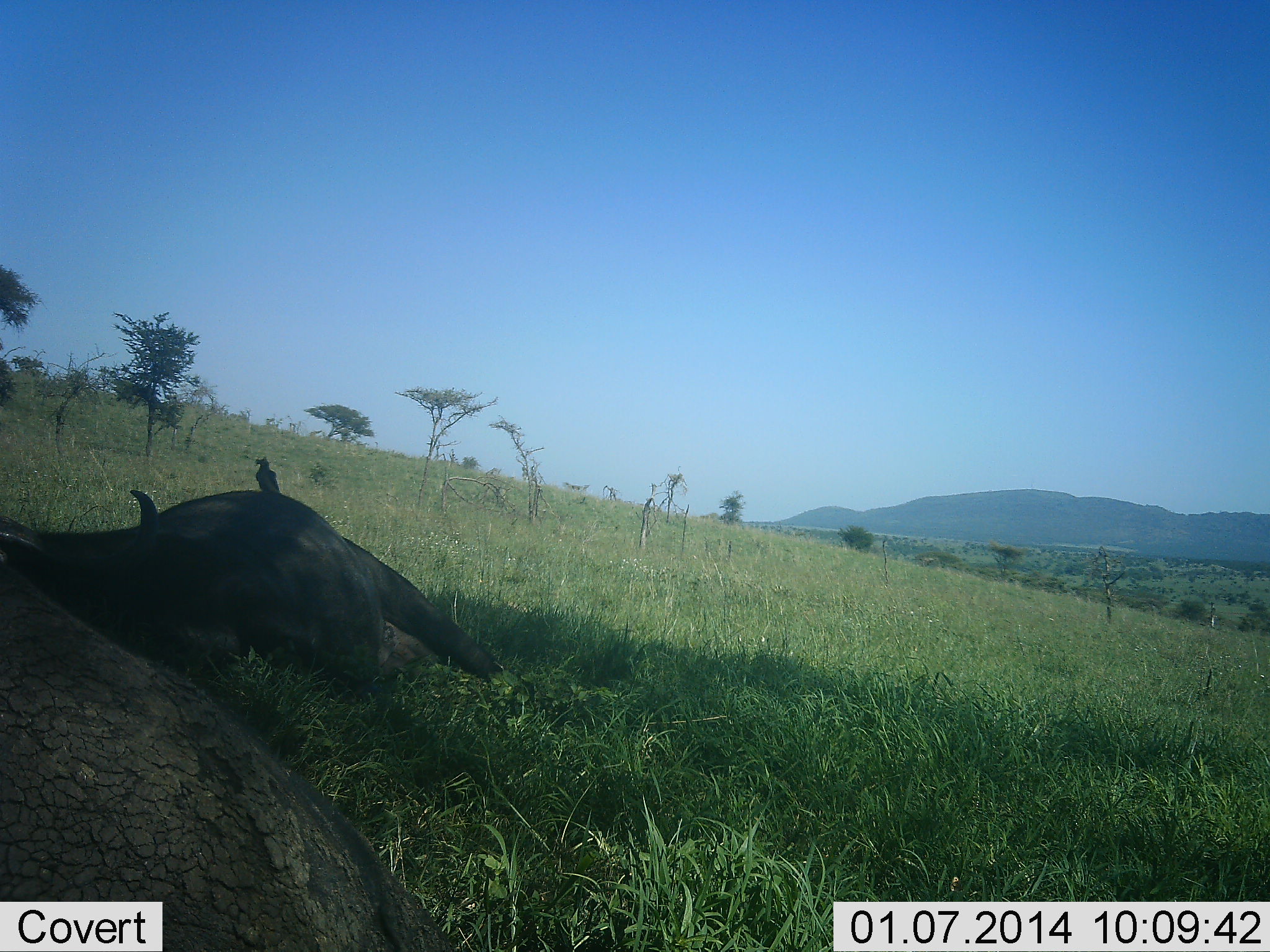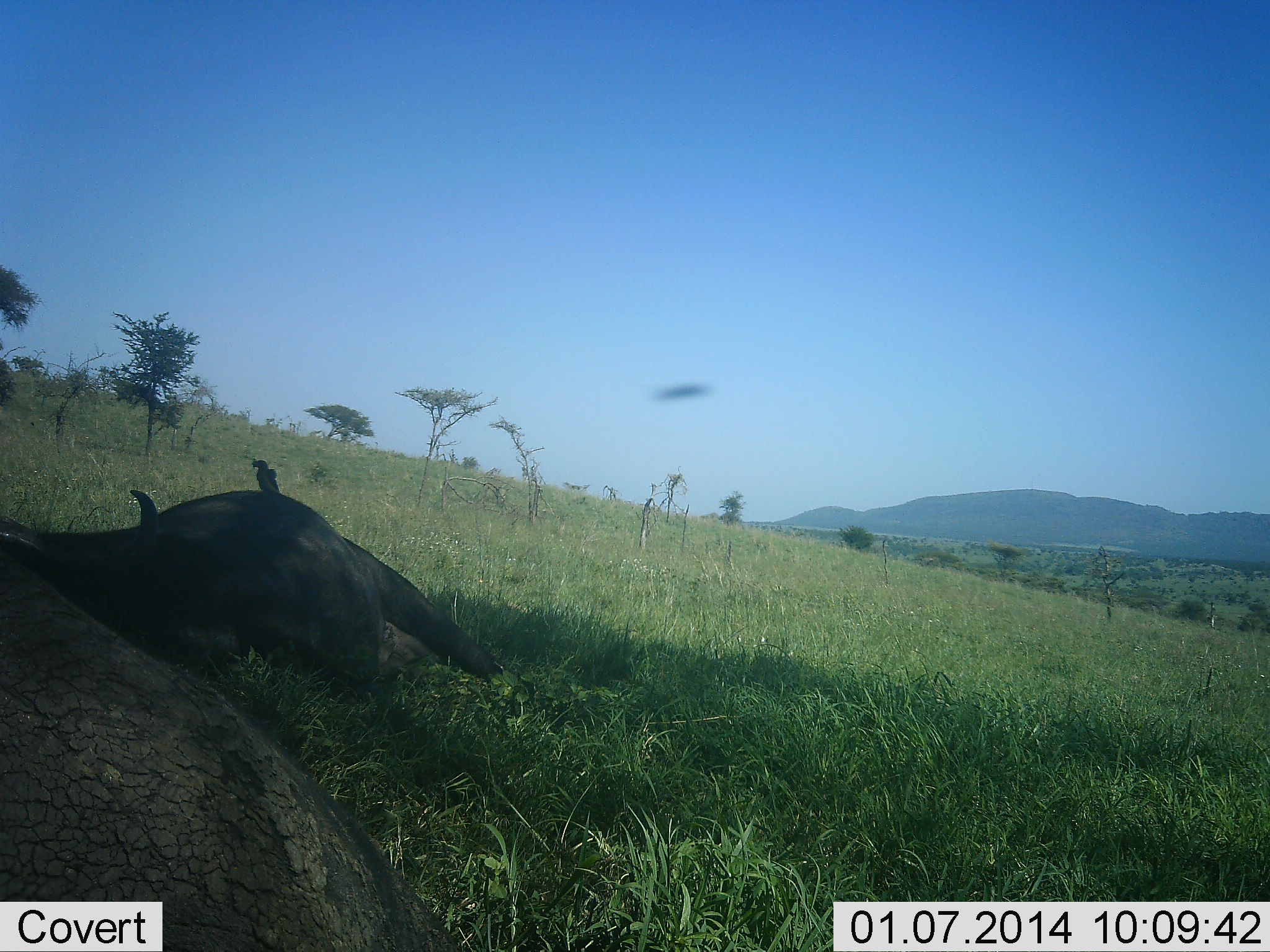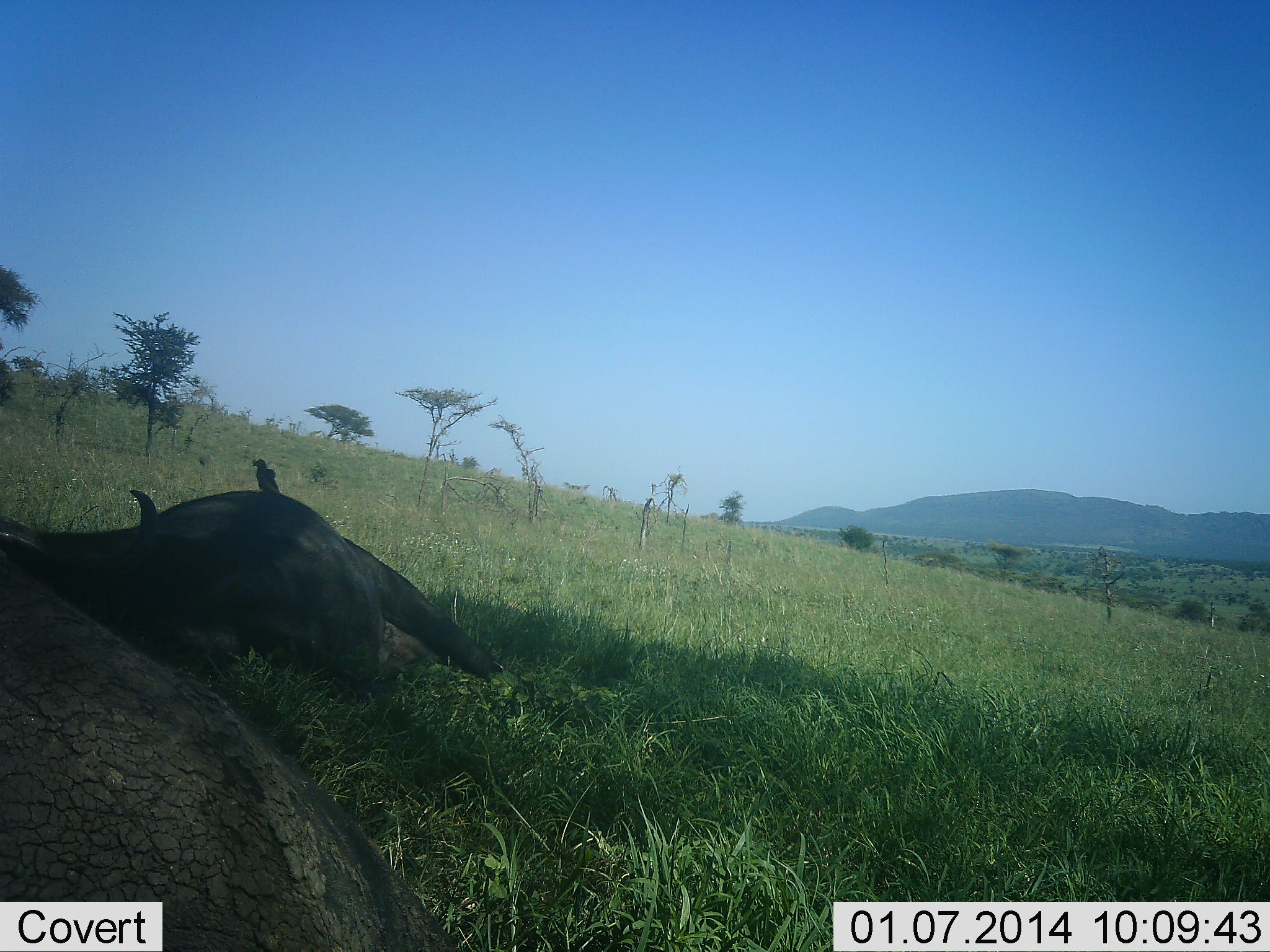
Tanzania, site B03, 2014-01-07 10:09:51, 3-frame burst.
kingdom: Animalia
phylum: Chordata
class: Mammalia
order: Artiodactyla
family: Bovidae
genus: Syncerus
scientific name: Syncerus caffer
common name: cape buffalo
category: buffalo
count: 2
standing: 0%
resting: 100%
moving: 0%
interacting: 0%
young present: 0%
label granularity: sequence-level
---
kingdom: Animalia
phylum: Chordata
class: Aves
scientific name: Aves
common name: bird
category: otherbird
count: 1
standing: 77%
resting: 0%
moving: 31%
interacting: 23%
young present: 0%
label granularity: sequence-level